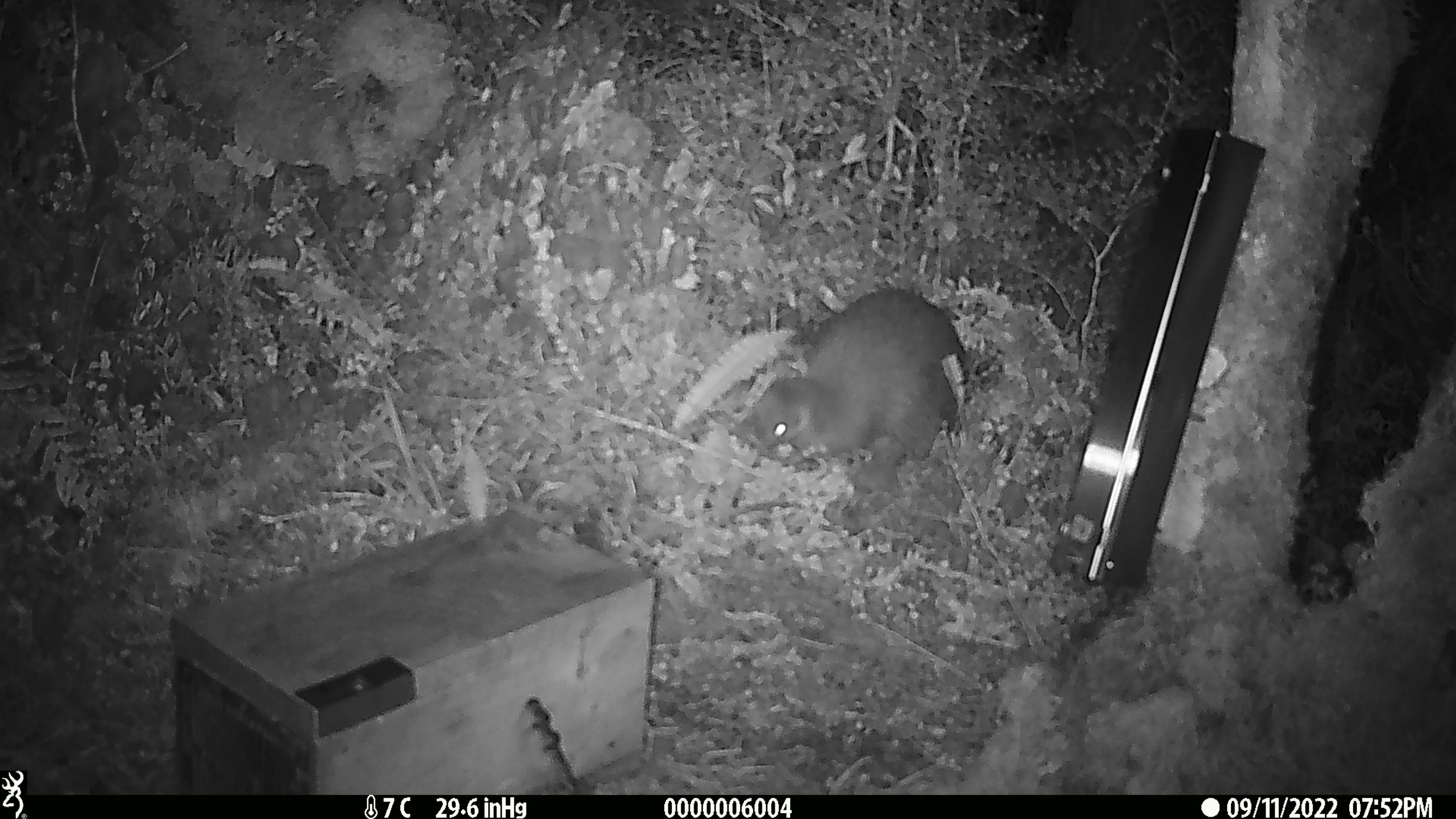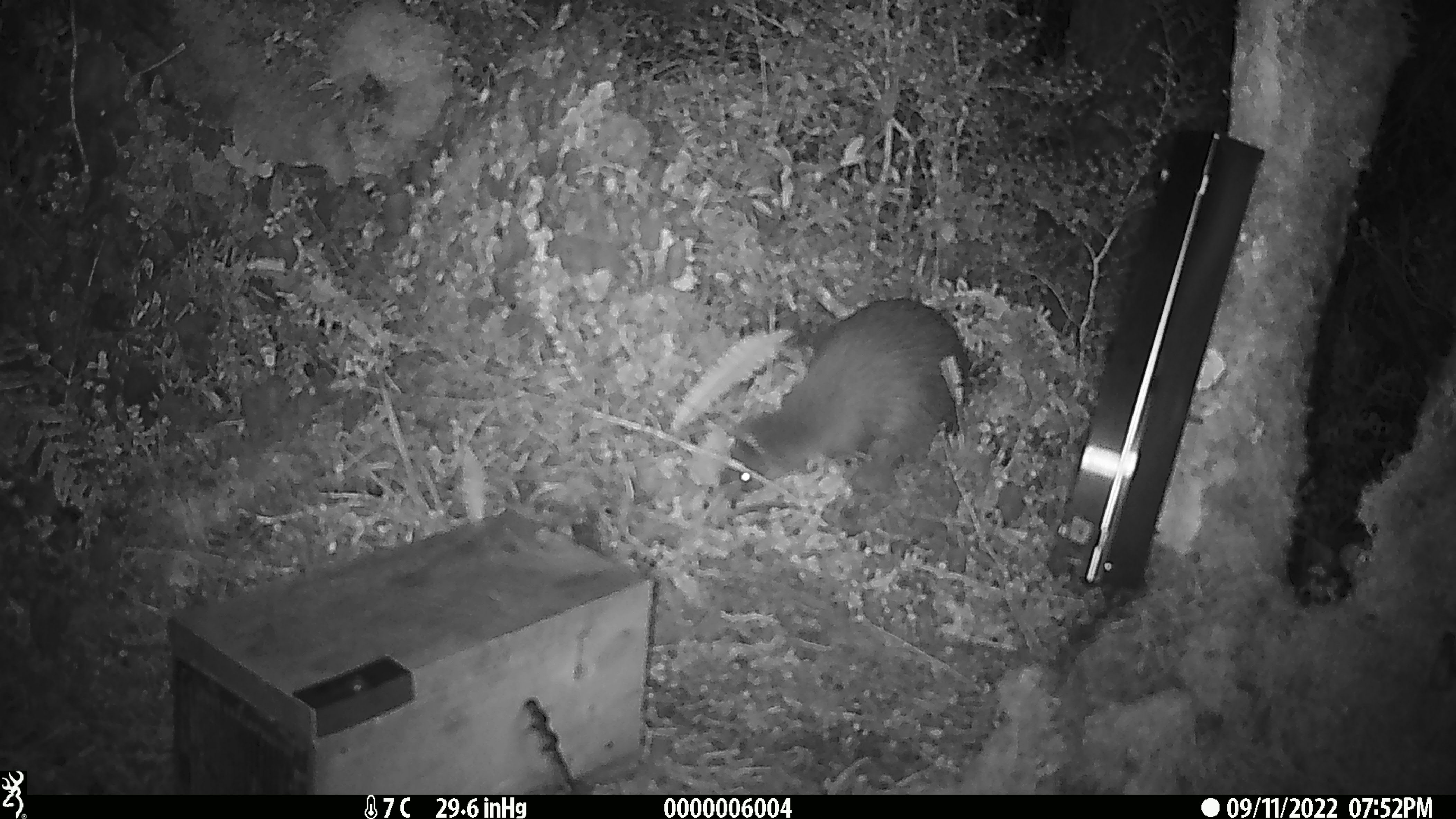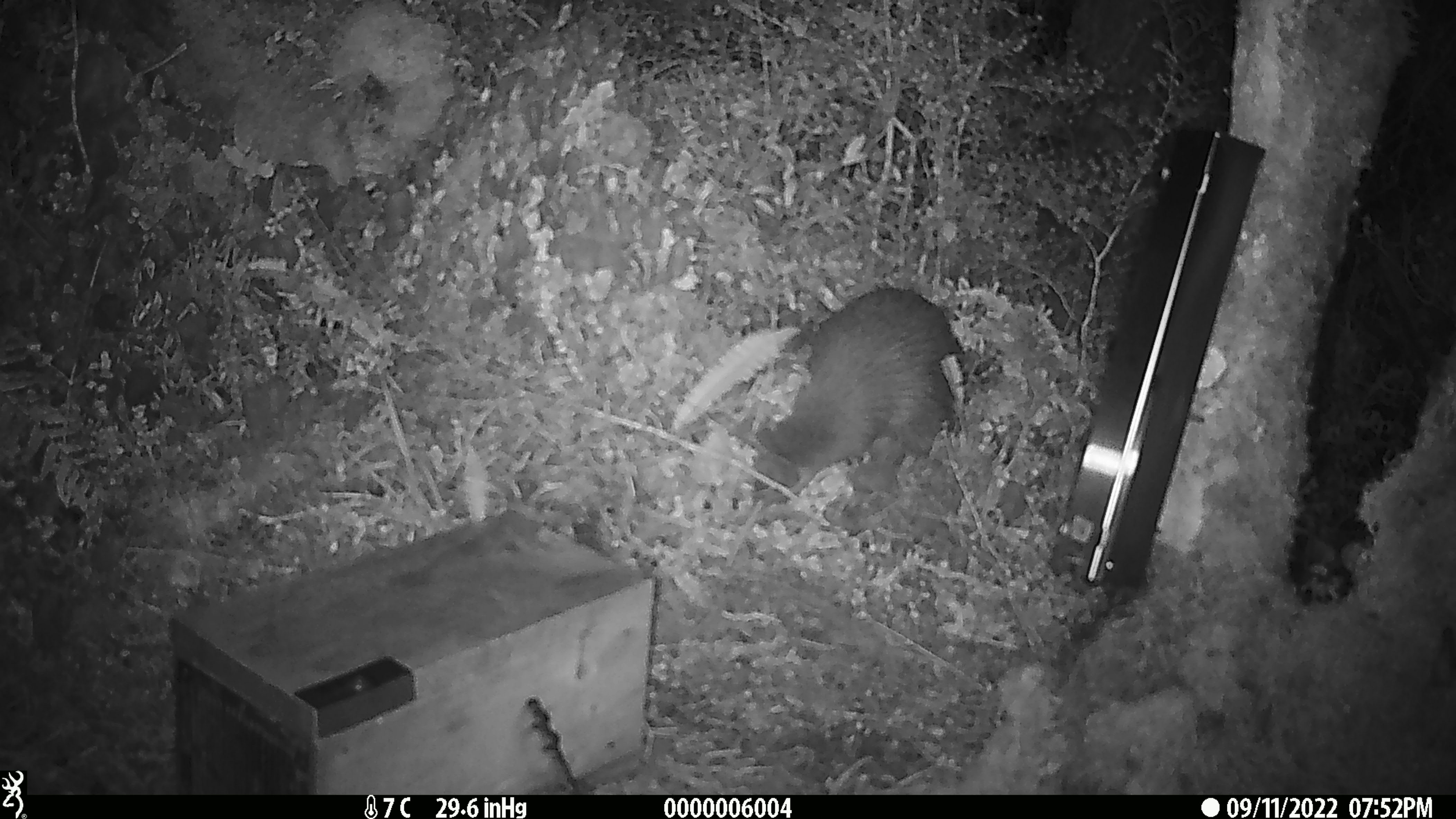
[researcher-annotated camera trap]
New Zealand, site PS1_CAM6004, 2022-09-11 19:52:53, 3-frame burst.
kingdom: Animalia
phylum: Chordata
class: Aves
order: Apterygiformes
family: Apterygidae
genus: Apteryx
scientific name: Apteryx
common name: kiwi